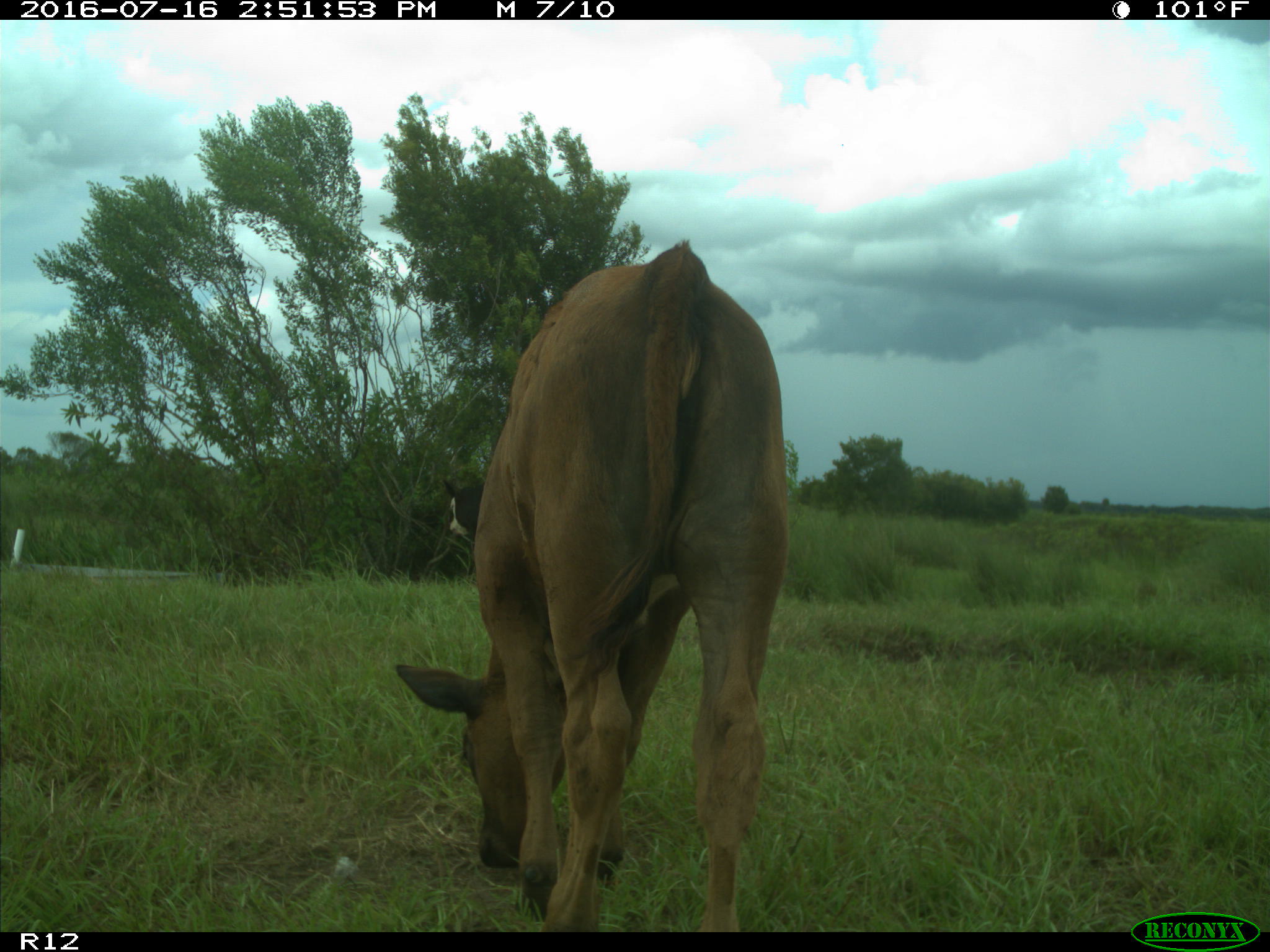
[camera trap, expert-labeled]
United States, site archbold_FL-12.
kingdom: Animalia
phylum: Chordata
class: Mammalia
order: Artiodactyla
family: Bovidae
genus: Bos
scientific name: Bos taurus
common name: domestic cow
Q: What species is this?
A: Bos taurus (domestic cow).